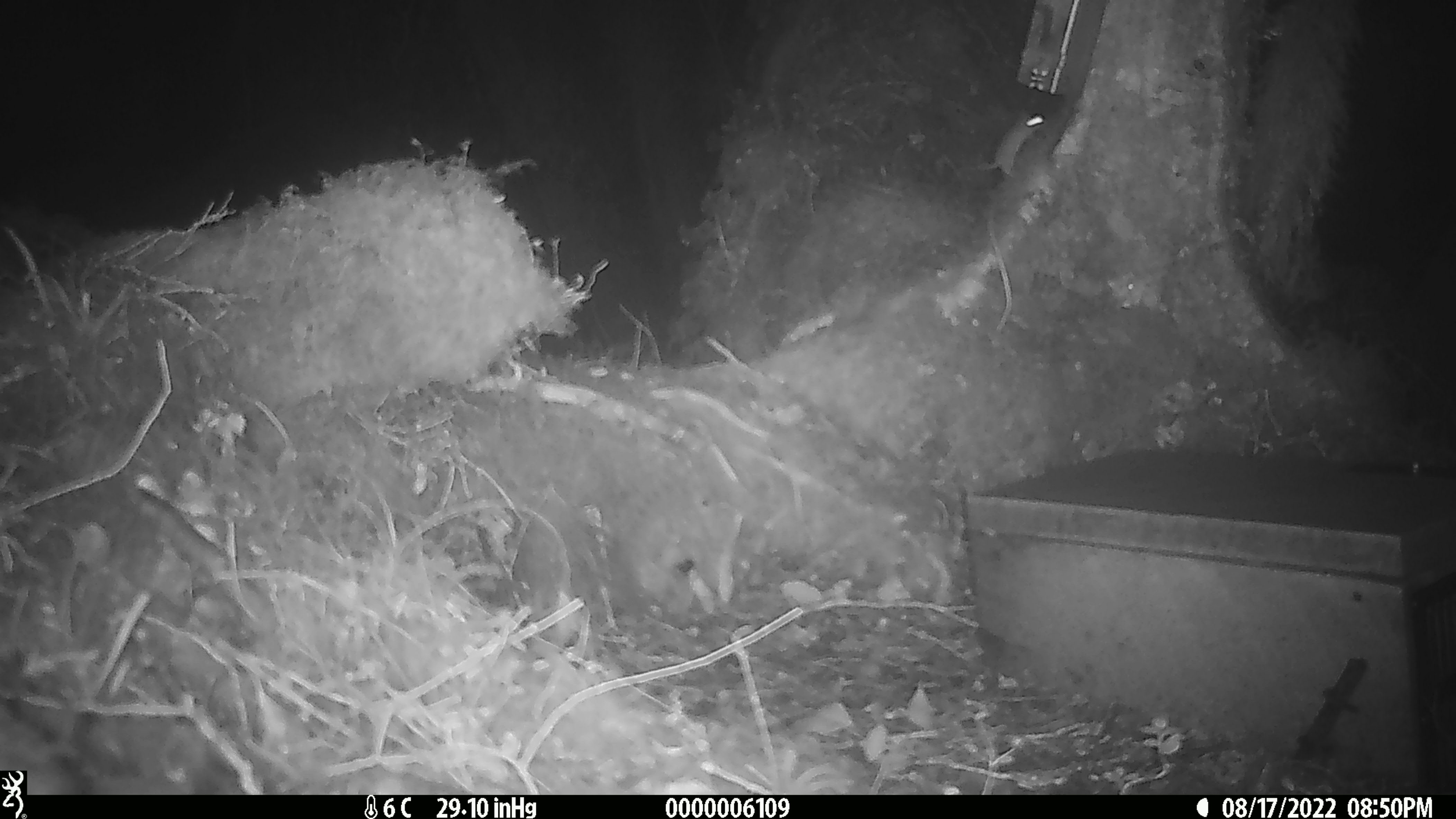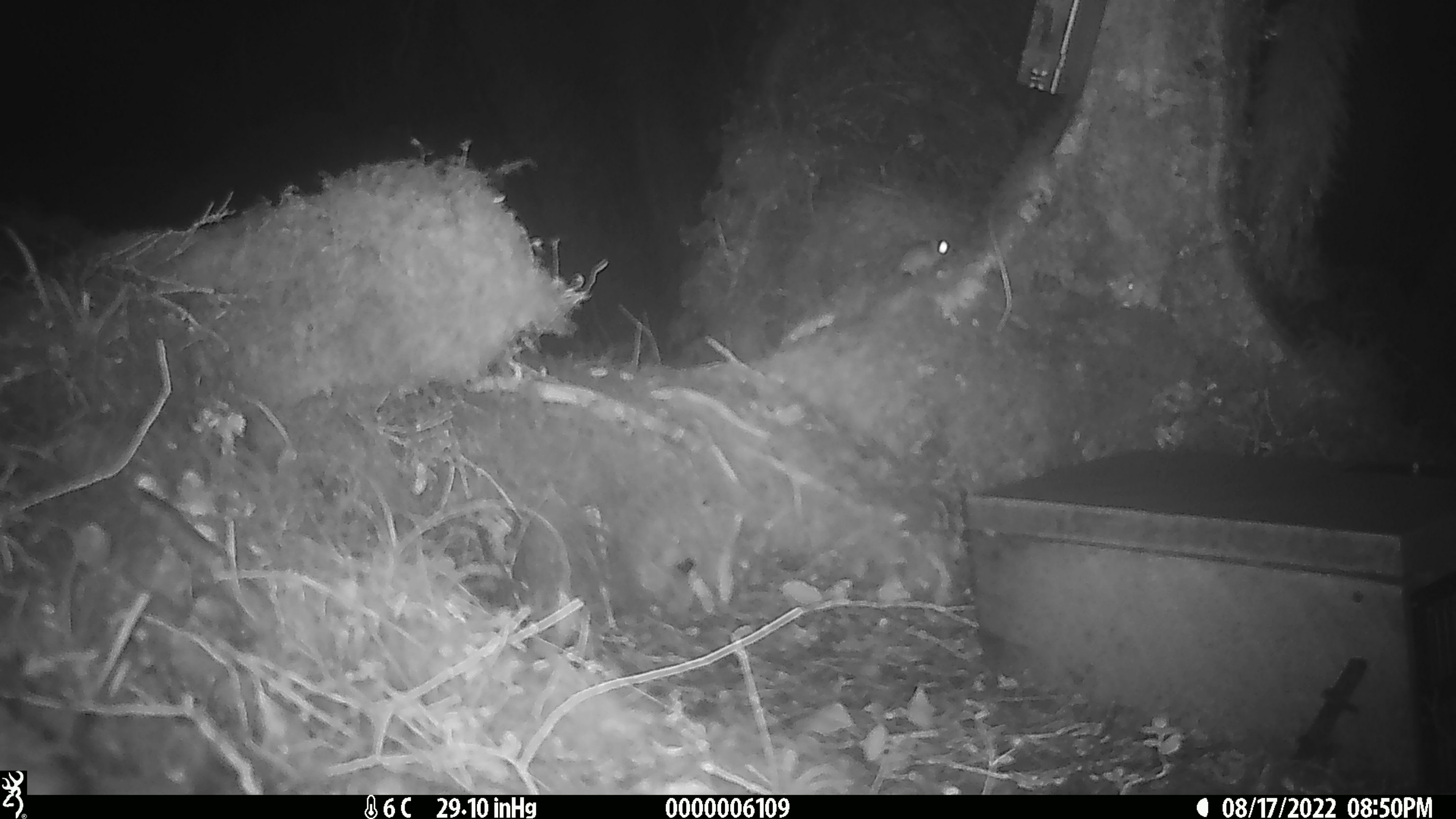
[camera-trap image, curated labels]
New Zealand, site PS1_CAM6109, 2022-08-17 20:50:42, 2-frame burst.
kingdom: Animalia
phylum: Chordata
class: Mammalia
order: Rodentia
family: Muridae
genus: Mus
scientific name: Mus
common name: mouse